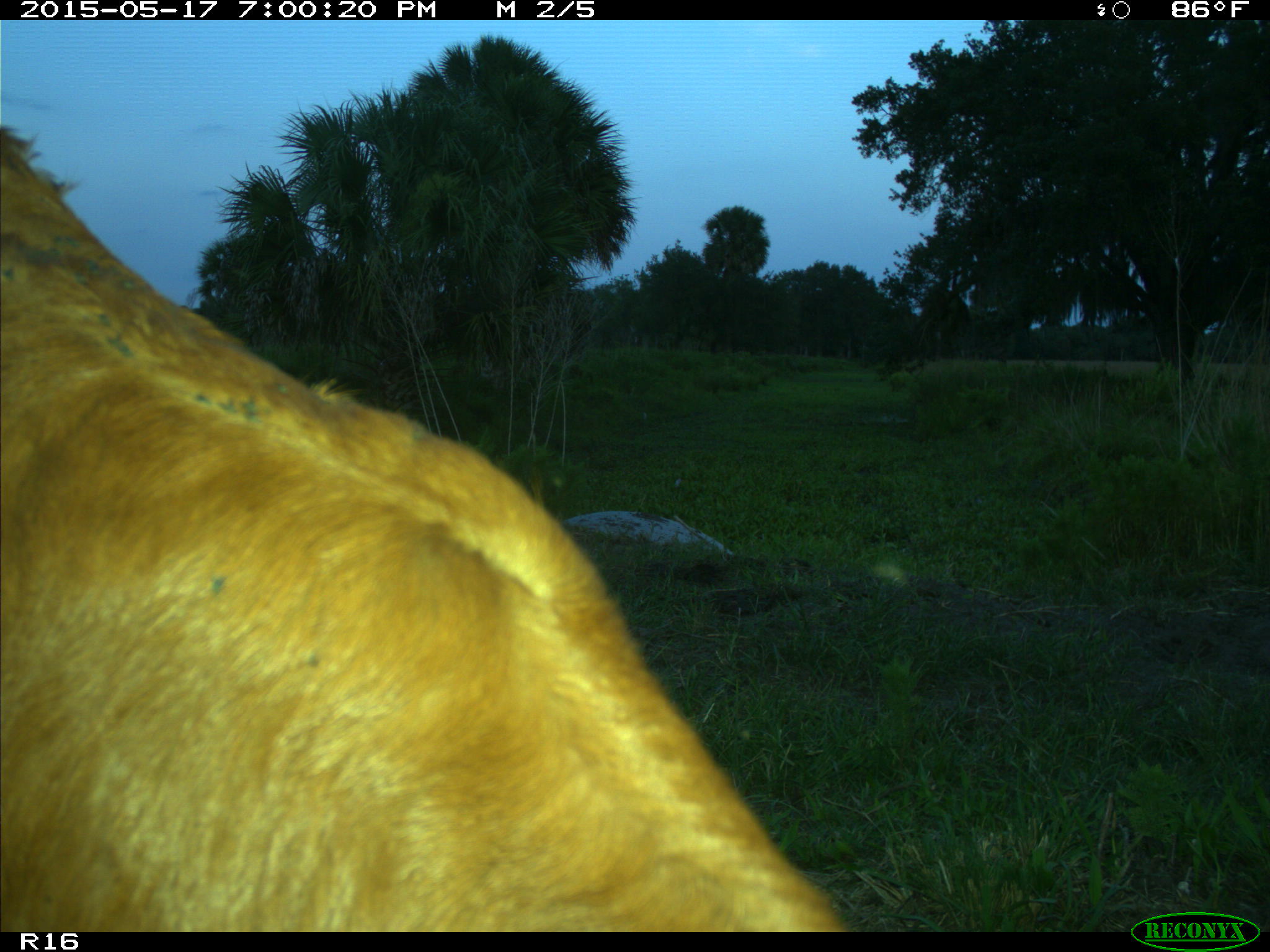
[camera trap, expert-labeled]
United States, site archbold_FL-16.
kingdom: Animalia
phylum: Chordata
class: Mammalia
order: Artiodactyla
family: Bovidae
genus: Bos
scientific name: Bos taurus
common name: domestic cow